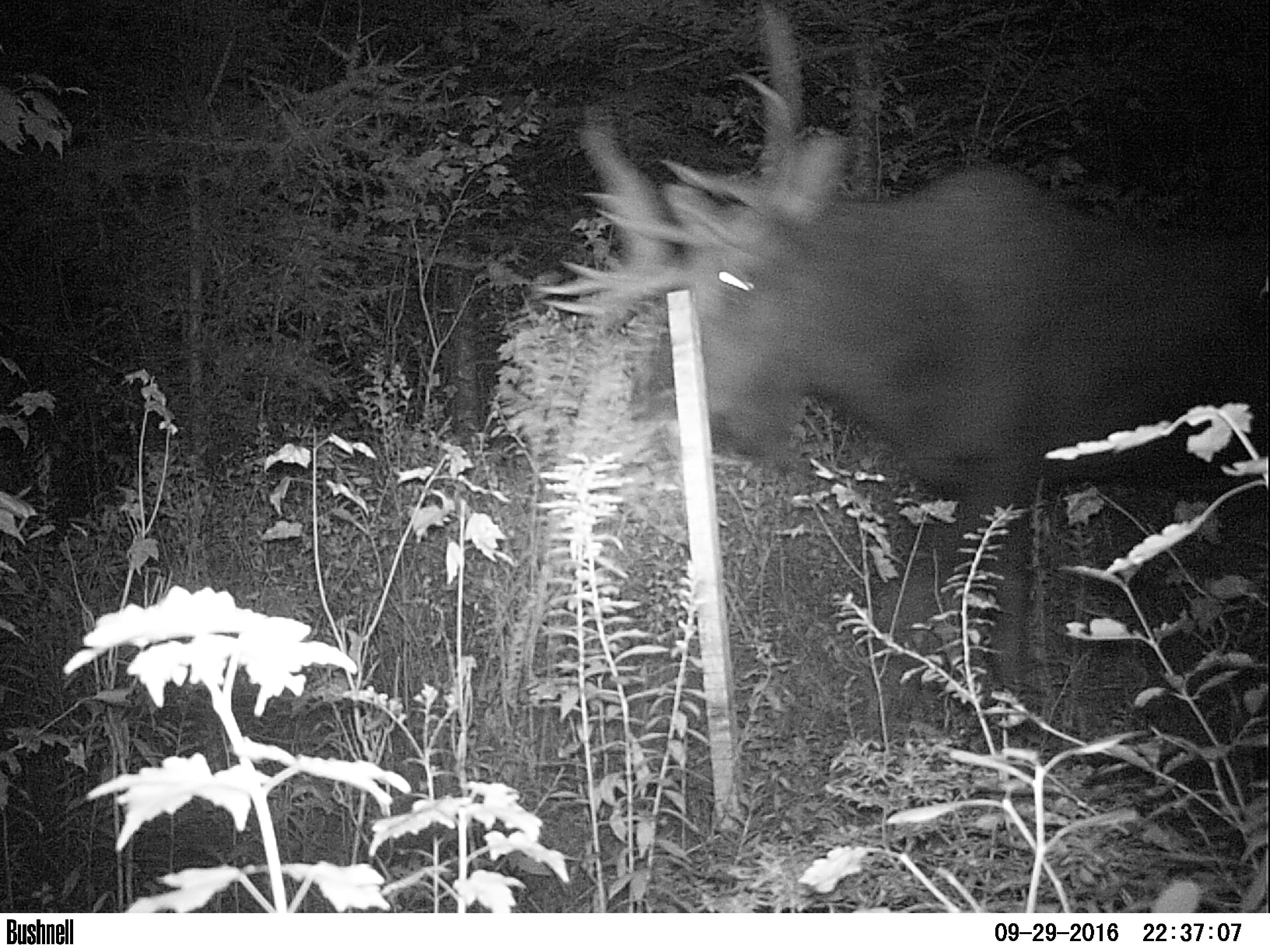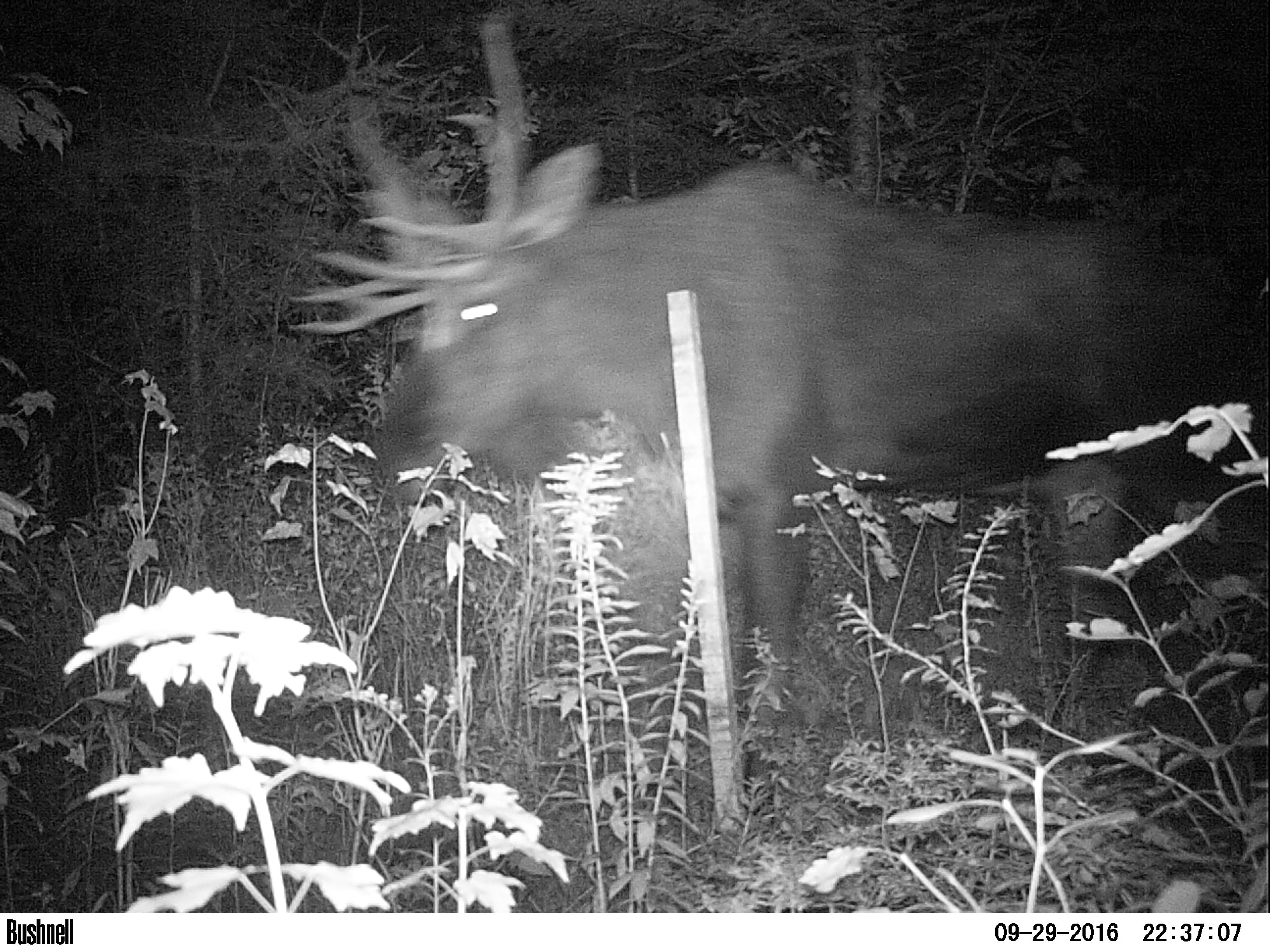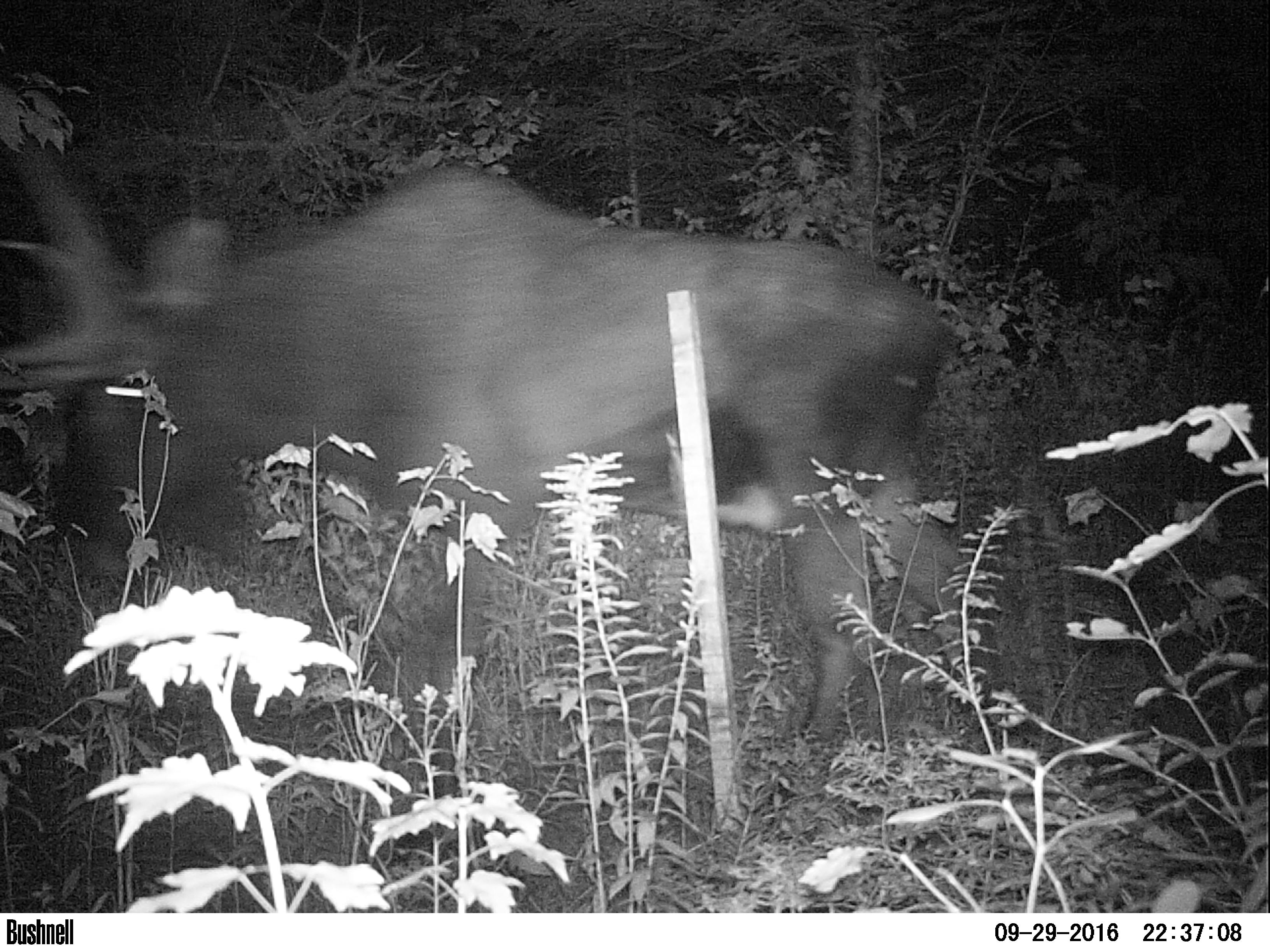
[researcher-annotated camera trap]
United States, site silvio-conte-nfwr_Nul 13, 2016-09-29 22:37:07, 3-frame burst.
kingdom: Animalia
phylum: Chordata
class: Mammalia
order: Artiodactyla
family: Cervidae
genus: Alces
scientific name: Alces alces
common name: moose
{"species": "moose (Alces alces)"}